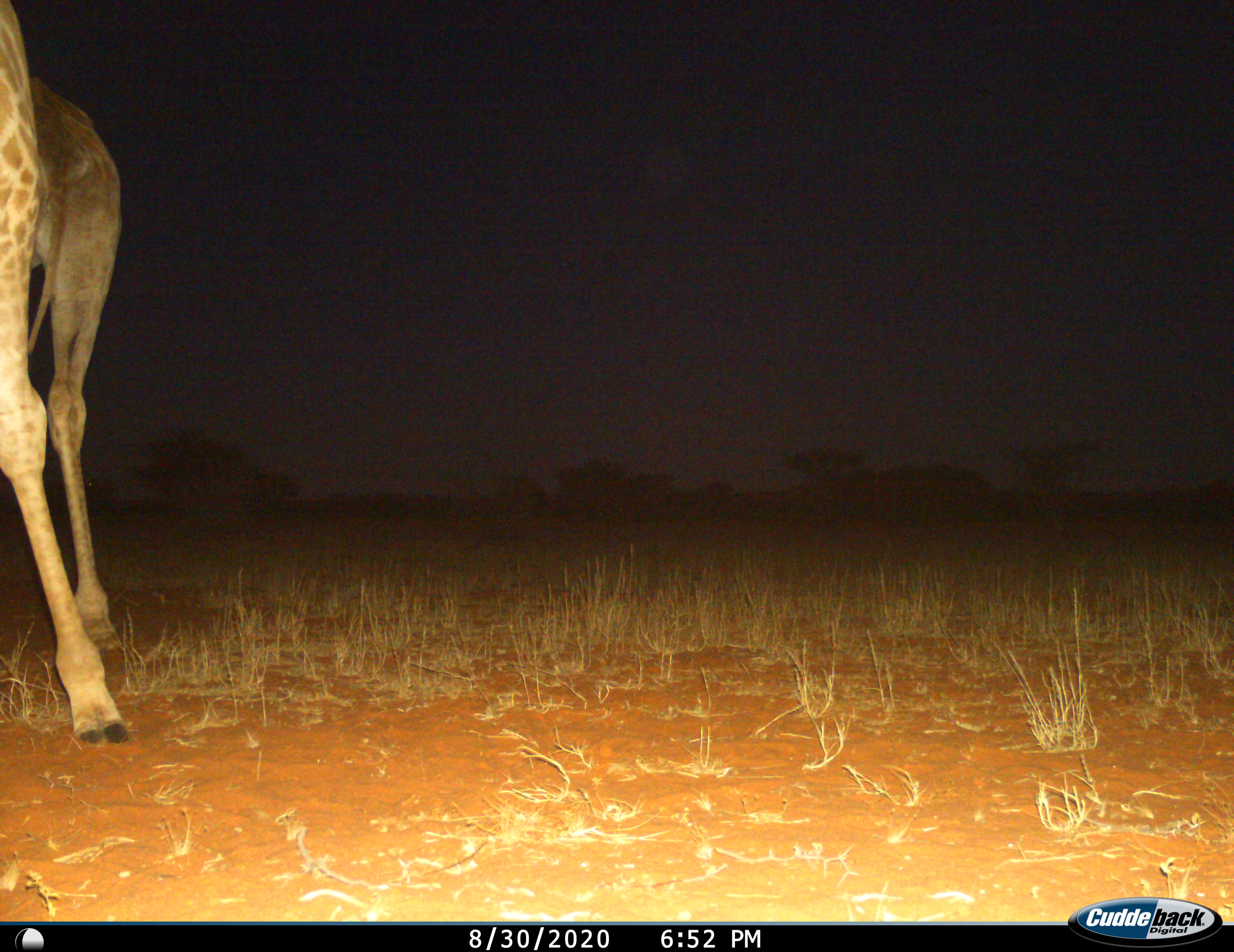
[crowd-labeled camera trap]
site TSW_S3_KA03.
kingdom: Animalia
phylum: Chordata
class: Mammalia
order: Artiodactyla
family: Giraffidae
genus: Giraffa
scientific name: Giraffa camelopardalis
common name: giraffe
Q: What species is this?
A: Giraffe (Giraffa camelopardalis).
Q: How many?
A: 1.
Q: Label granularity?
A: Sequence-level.